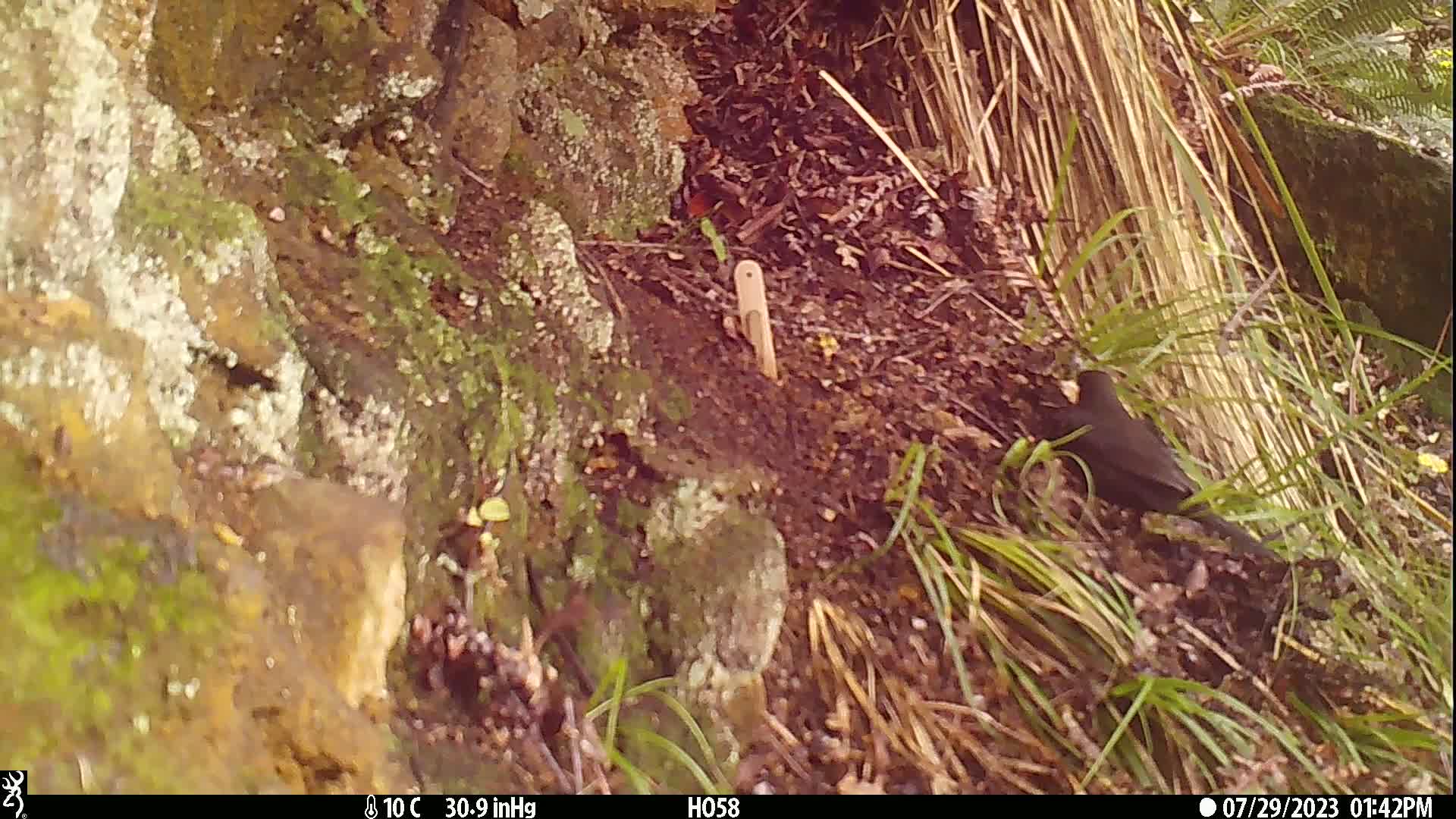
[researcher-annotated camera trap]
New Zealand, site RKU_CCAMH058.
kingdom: Animalia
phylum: Chordata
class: Aves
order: Passeriformes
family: Turdidae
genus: Turdus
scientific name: Turdus merula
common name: eurasian blackbird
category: blackbird